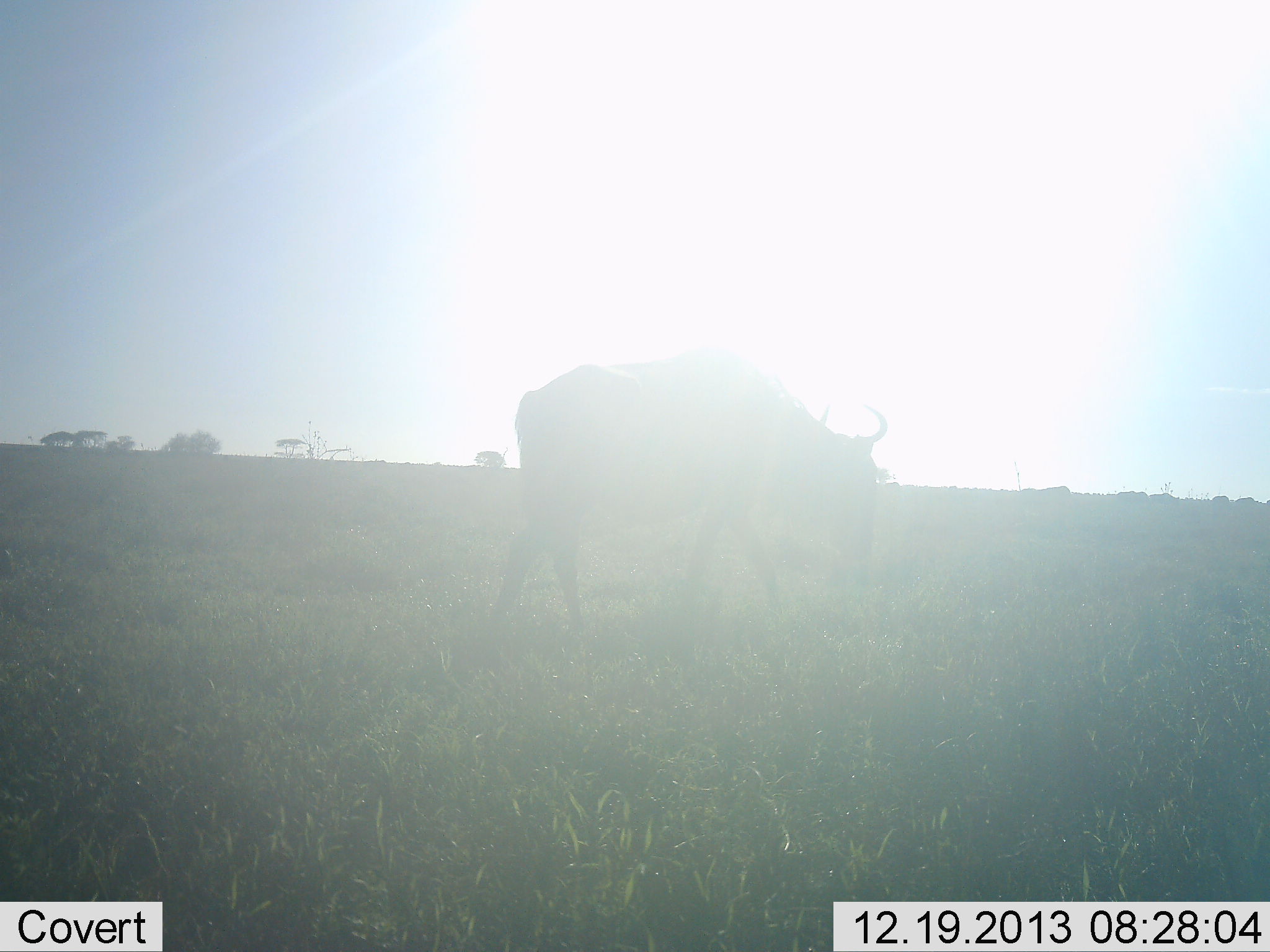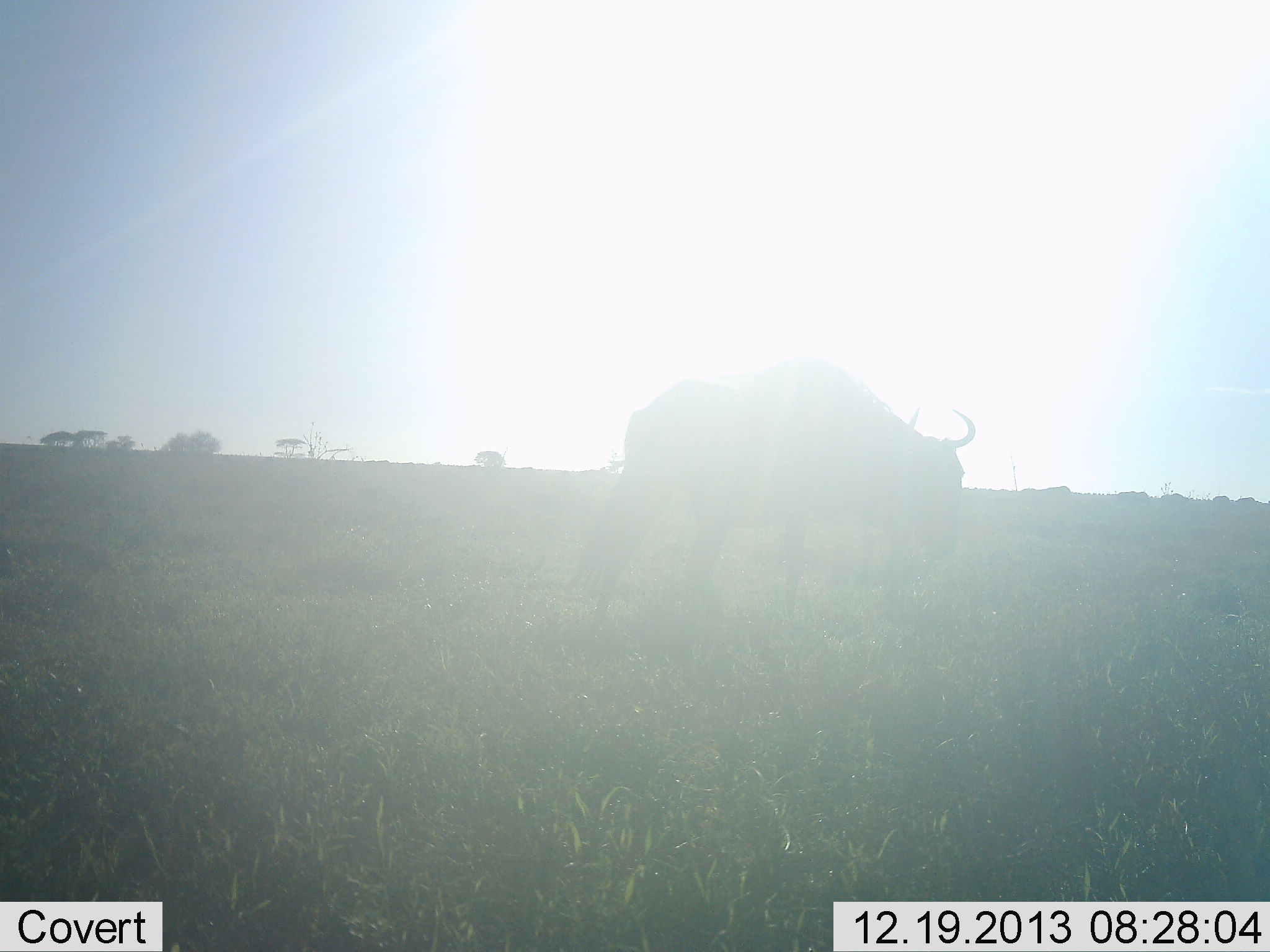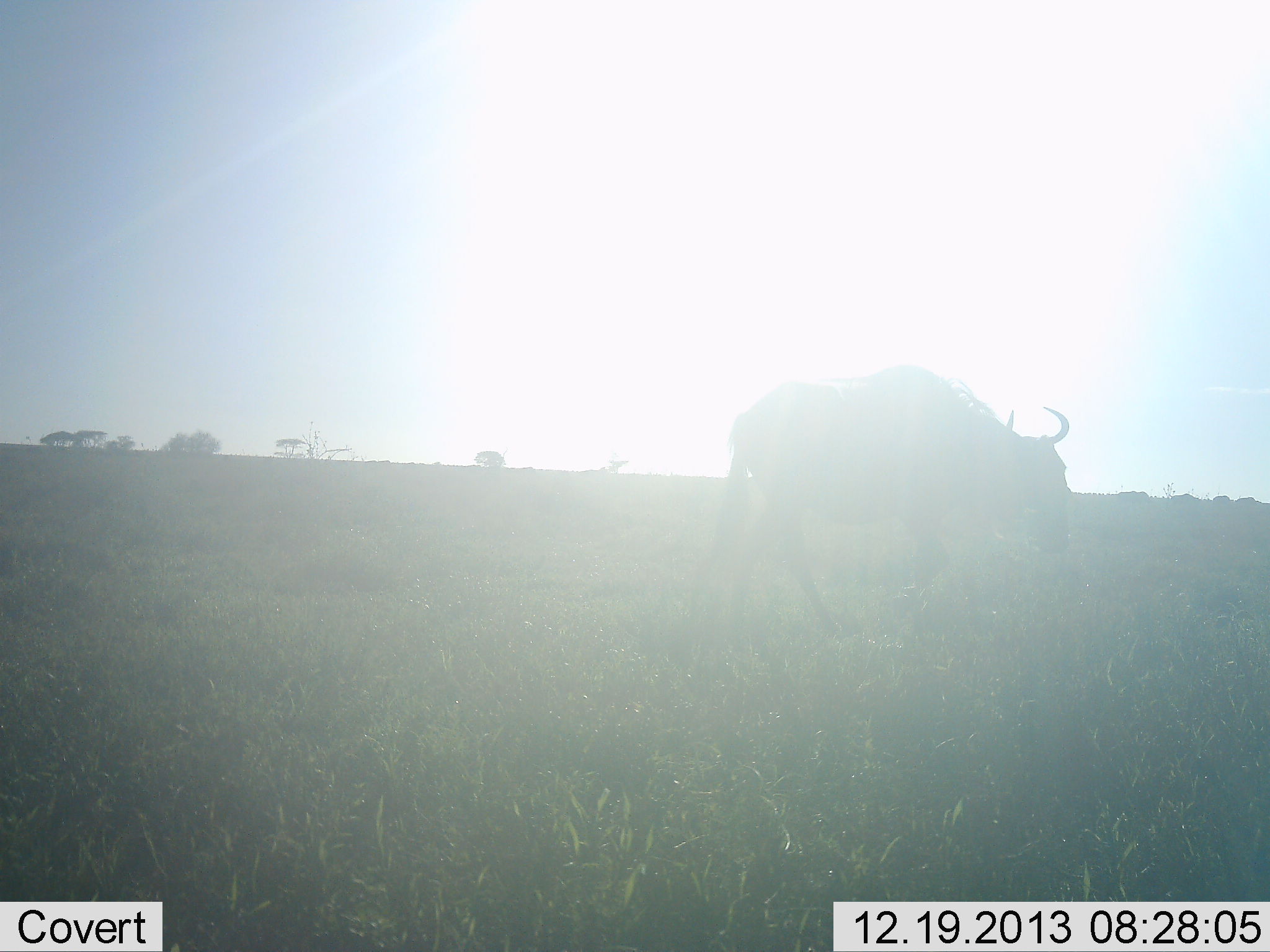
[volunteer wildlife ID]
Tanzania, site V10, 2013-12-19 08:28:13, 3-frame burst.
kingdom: Animalia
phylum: Chordata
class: Mammalia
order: Artiodactyla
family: Bovidae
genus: Connochaetes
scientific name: Connochaetes taurinus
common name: blue wildebeest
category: wildebeest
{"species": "wildebeest (blue wildebeest) (Connochaetes taurinus)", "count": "1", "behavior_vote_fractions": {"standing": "20%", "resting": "0%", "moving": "90%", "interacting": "0%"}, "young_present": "0%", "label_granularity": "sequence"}